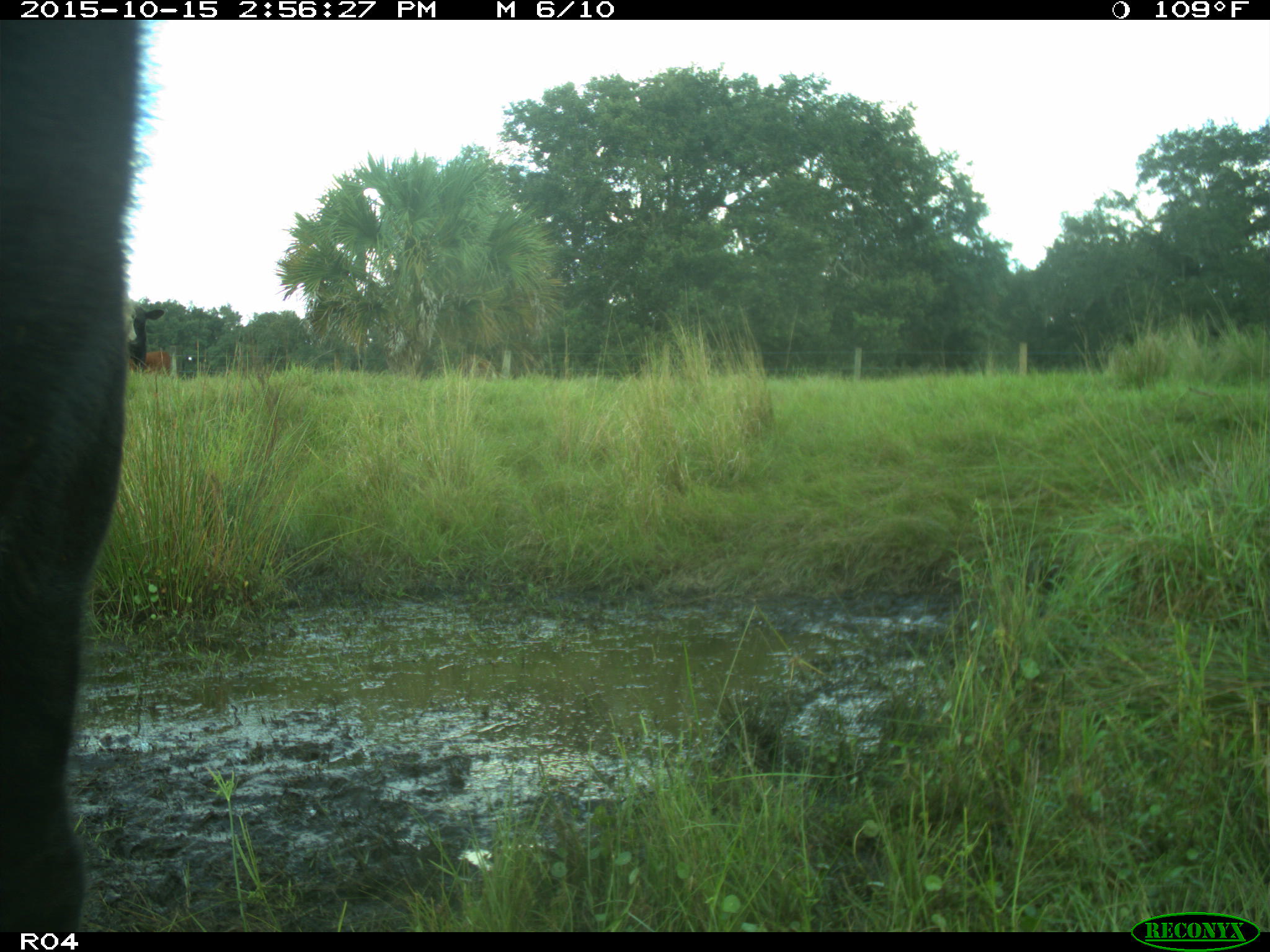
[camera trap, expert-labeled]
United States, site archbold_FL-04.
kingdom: Animalia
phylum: Chordata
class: Mammalia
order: Artiodactyla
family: Bovidae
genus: Bos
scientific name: Bos taurus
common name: domestic cow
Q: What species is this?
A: Bos taurus (domestic cow).